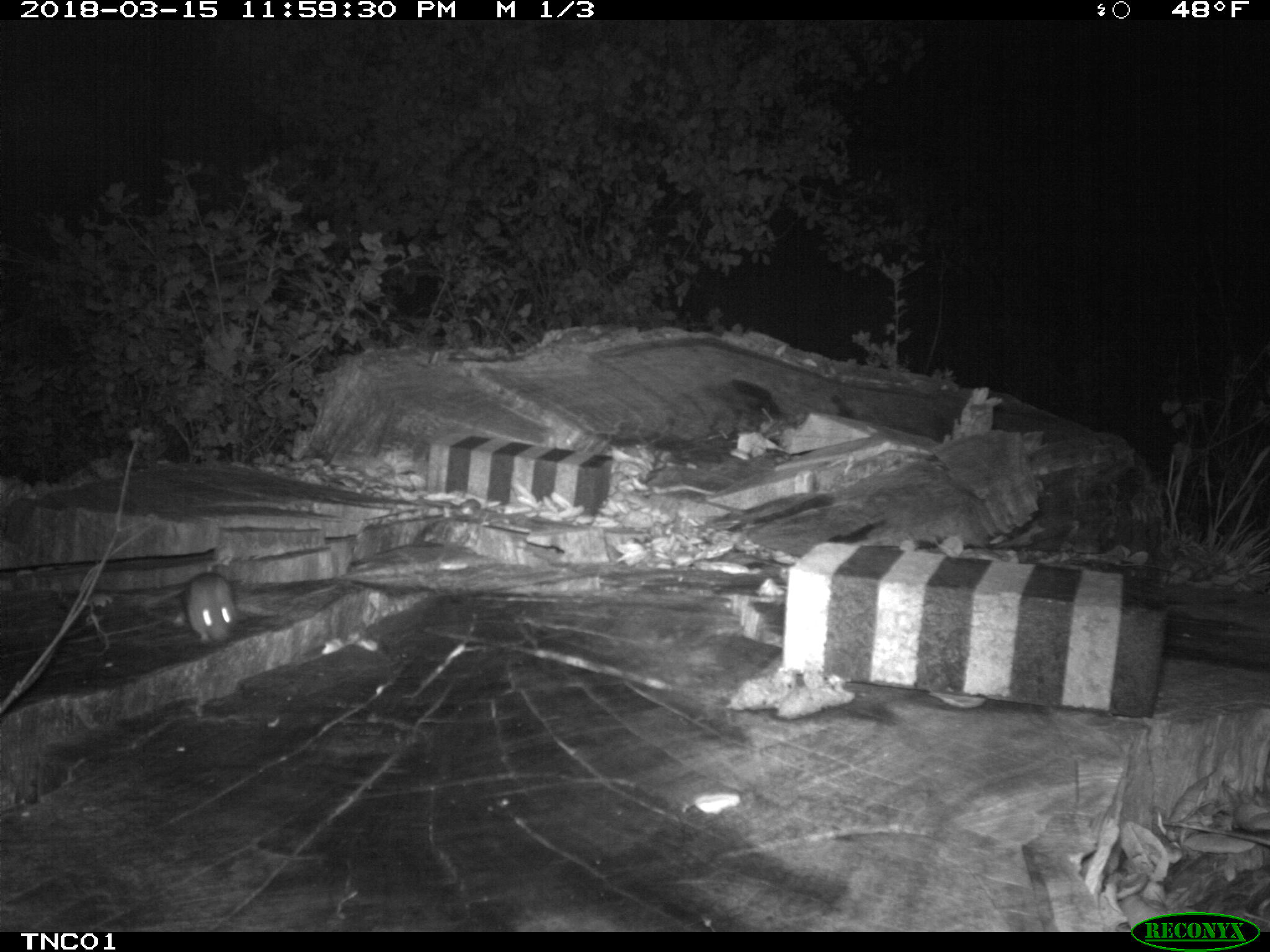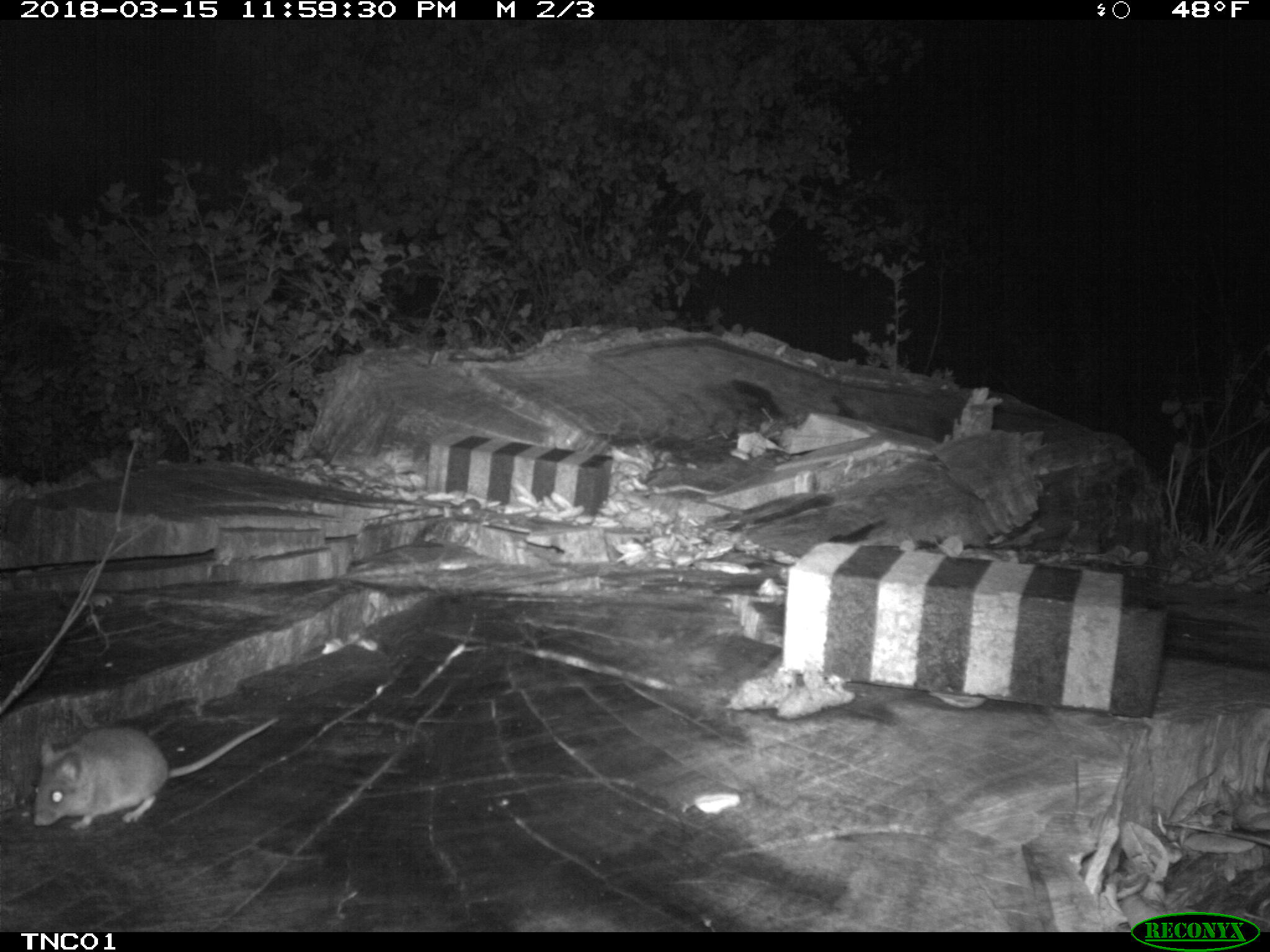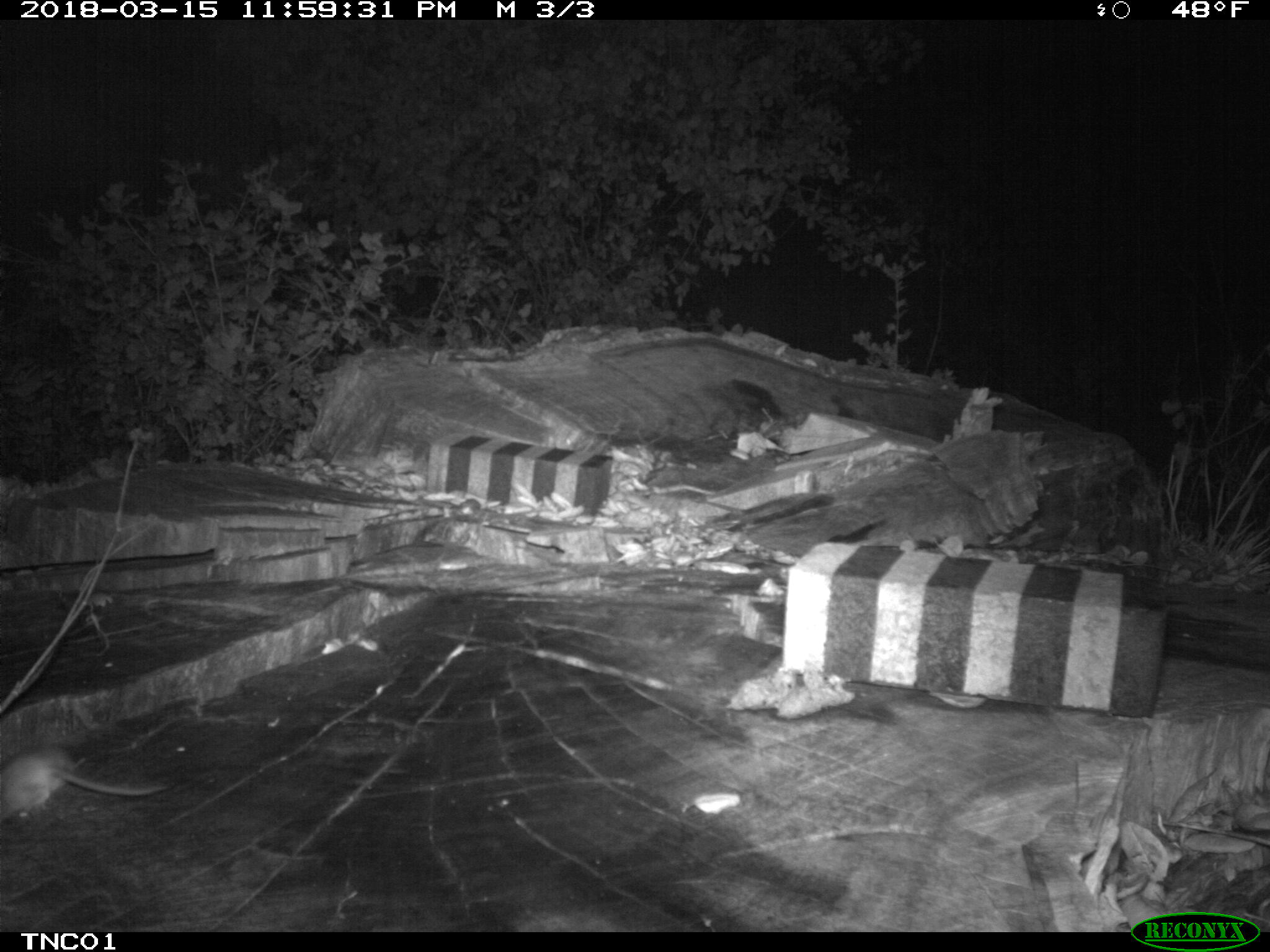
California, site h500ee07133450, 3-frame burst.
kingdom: Animalia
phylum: Chordata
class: Mammalia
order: Rodentia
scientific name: Rodentia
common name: rodent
Rodent (Rodentia).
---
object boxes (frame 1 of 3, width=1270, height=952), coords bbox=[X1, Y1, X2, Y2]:
rodent: bbox=[185, 571, 236, 643]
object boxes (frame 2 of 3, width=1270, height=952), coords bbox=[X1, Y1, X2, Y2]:
rodent: bbox=[33, 716, 279, 830]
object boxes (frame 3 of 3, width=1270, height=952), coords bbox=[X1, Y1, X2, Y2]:
rodent: bbox=[0, 744, 167, 819]